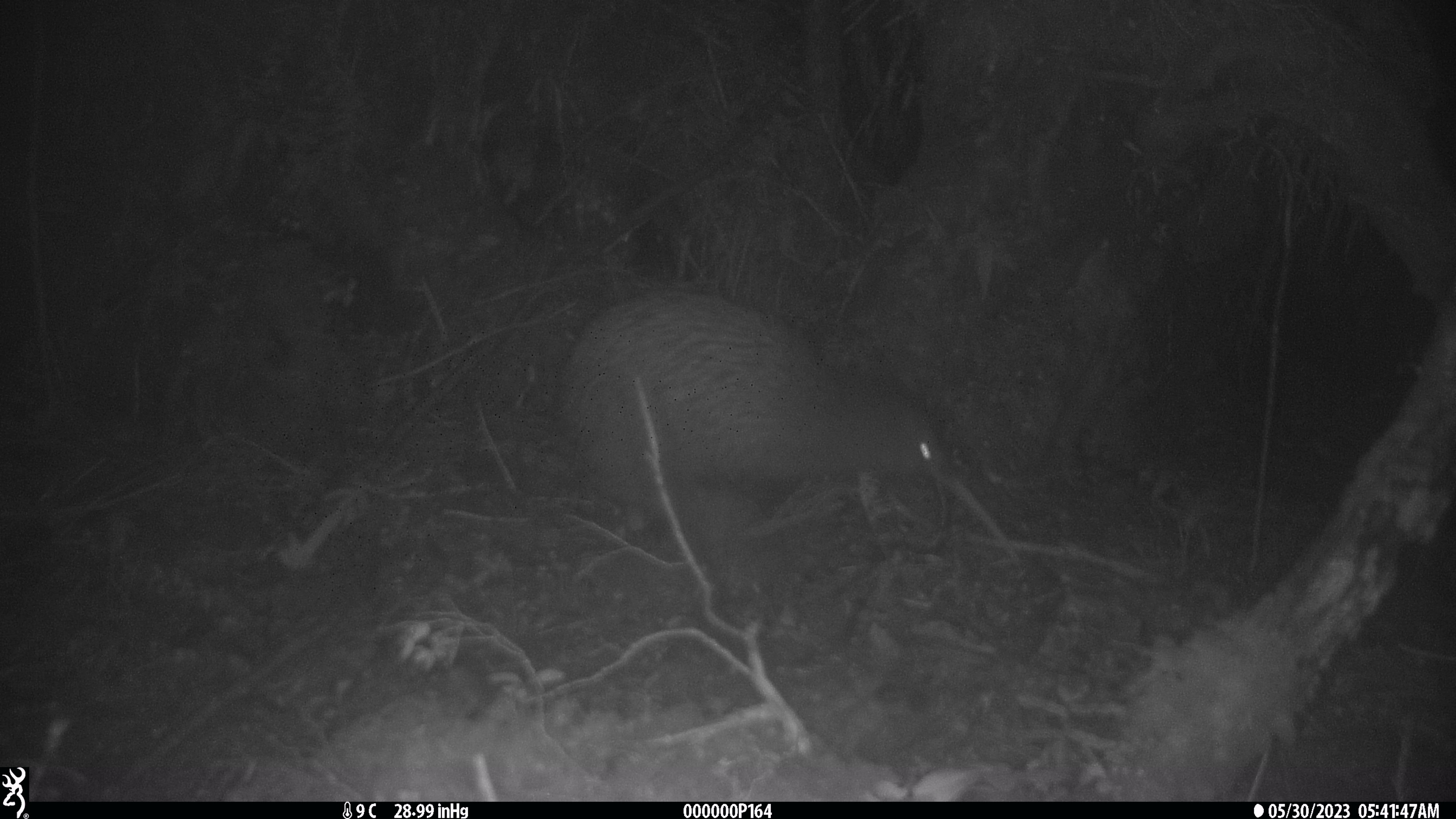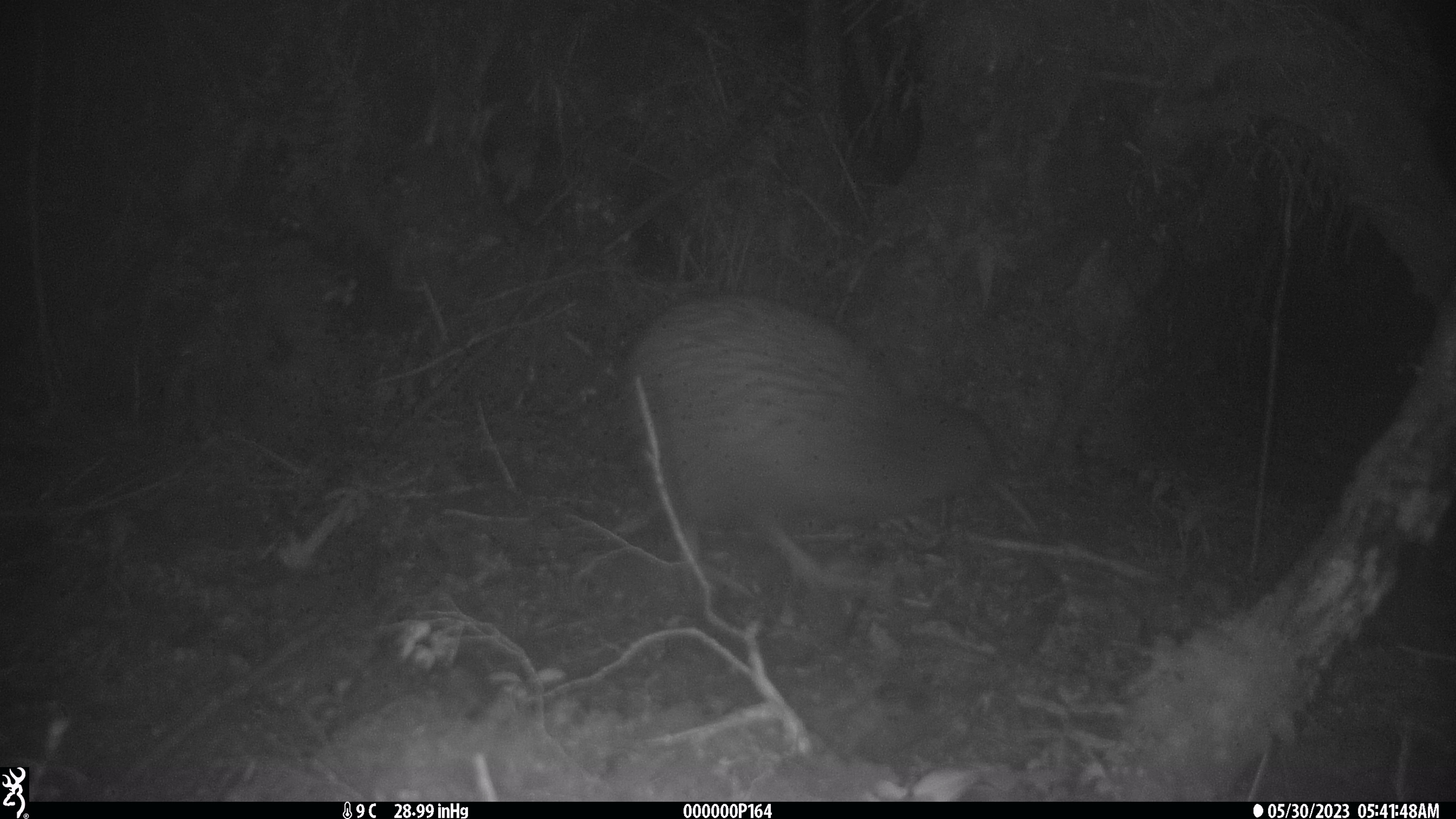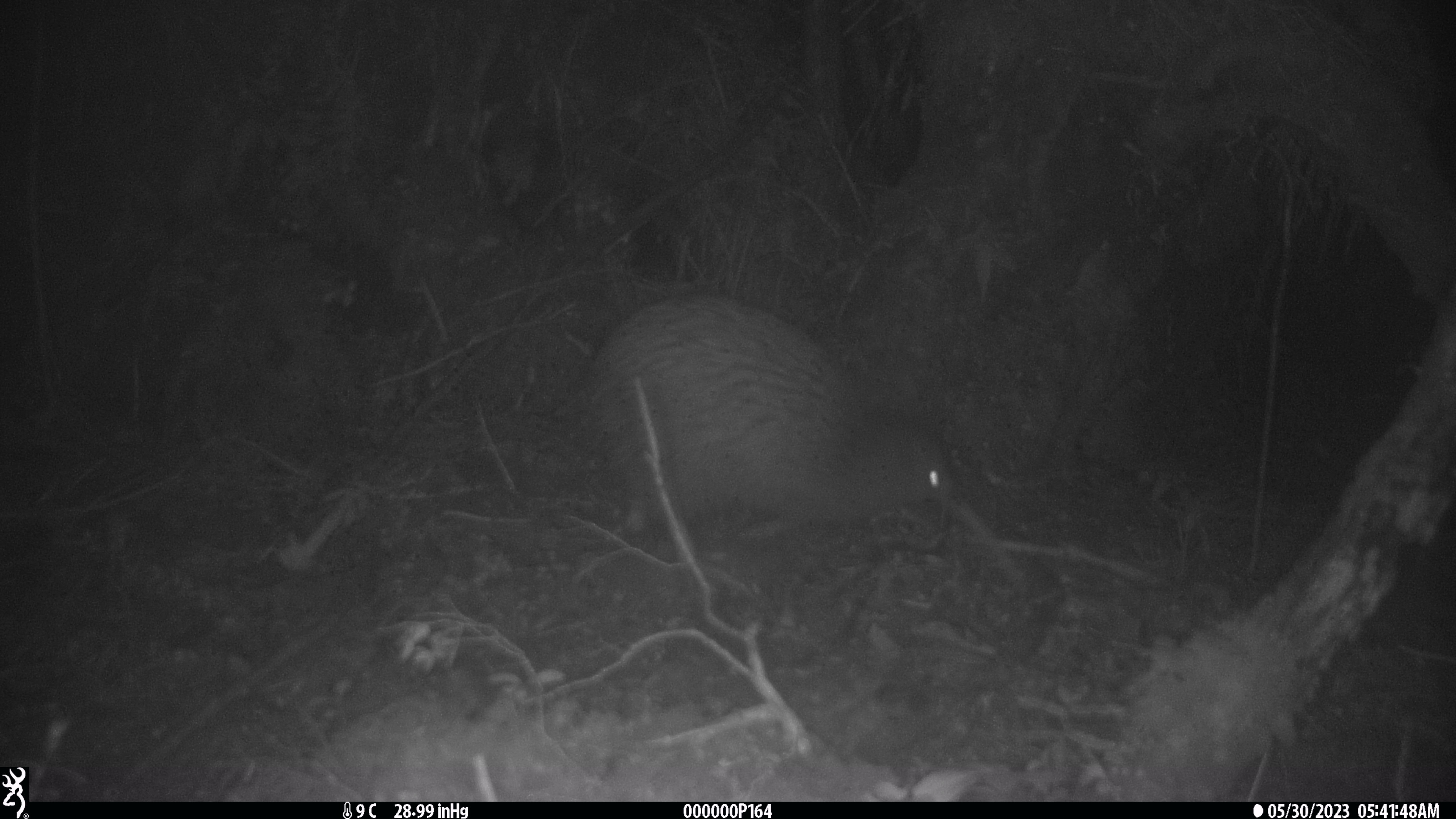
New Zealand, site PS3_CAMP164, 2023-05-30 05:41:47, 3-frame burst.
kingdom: Animalia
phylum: Chordata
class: Aves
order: Apterygiformes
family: Apterygidae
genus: Apteryx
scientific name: Apteryx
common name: kiwi